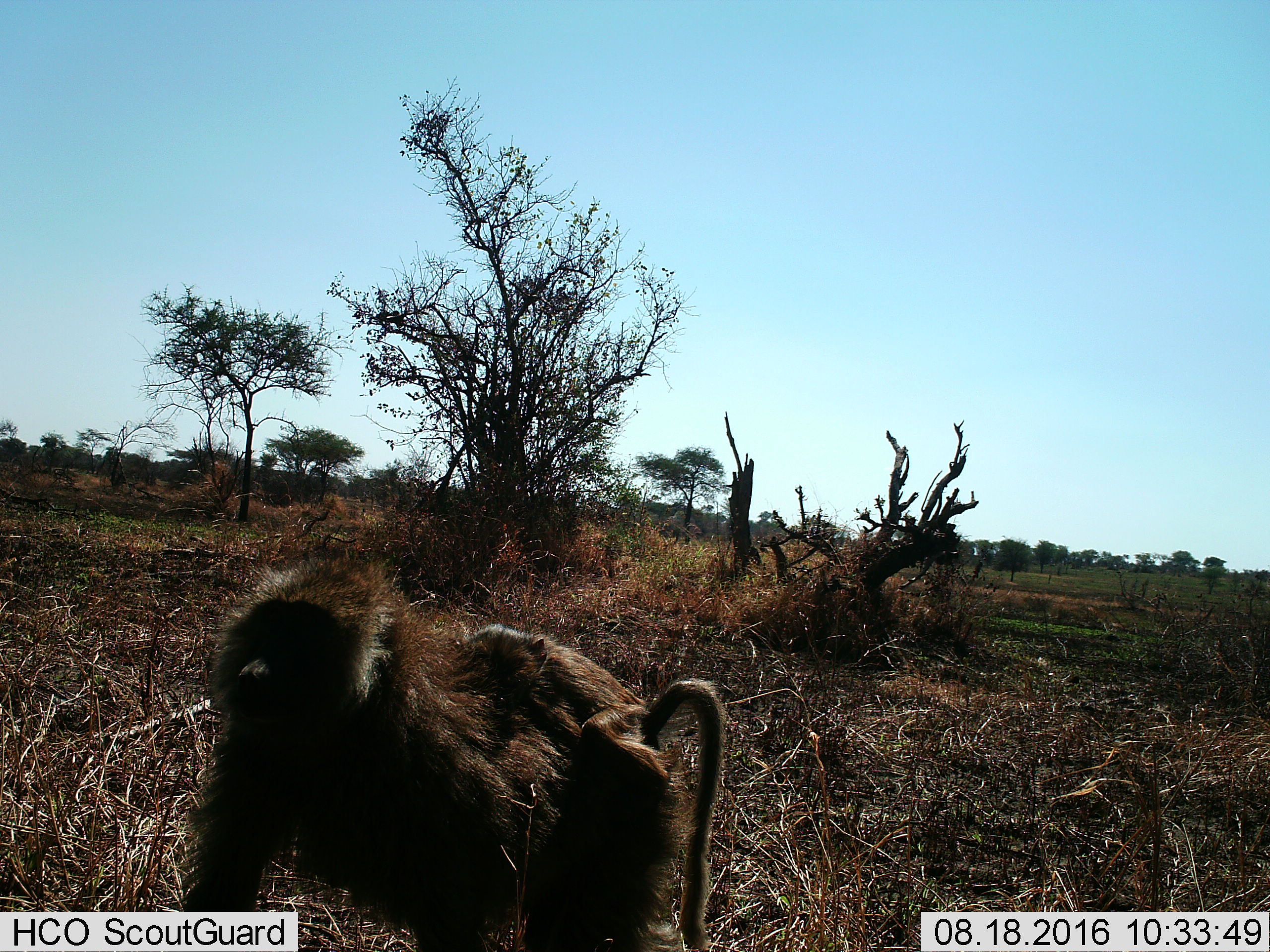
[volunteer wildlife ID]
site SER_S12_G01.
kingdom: Animalia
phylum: Chordata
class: Mammalia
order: Primates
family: Cercopithecidae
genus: Papio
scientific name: Papio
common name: baboon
Baboon (Papio), count 2. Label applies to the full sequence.